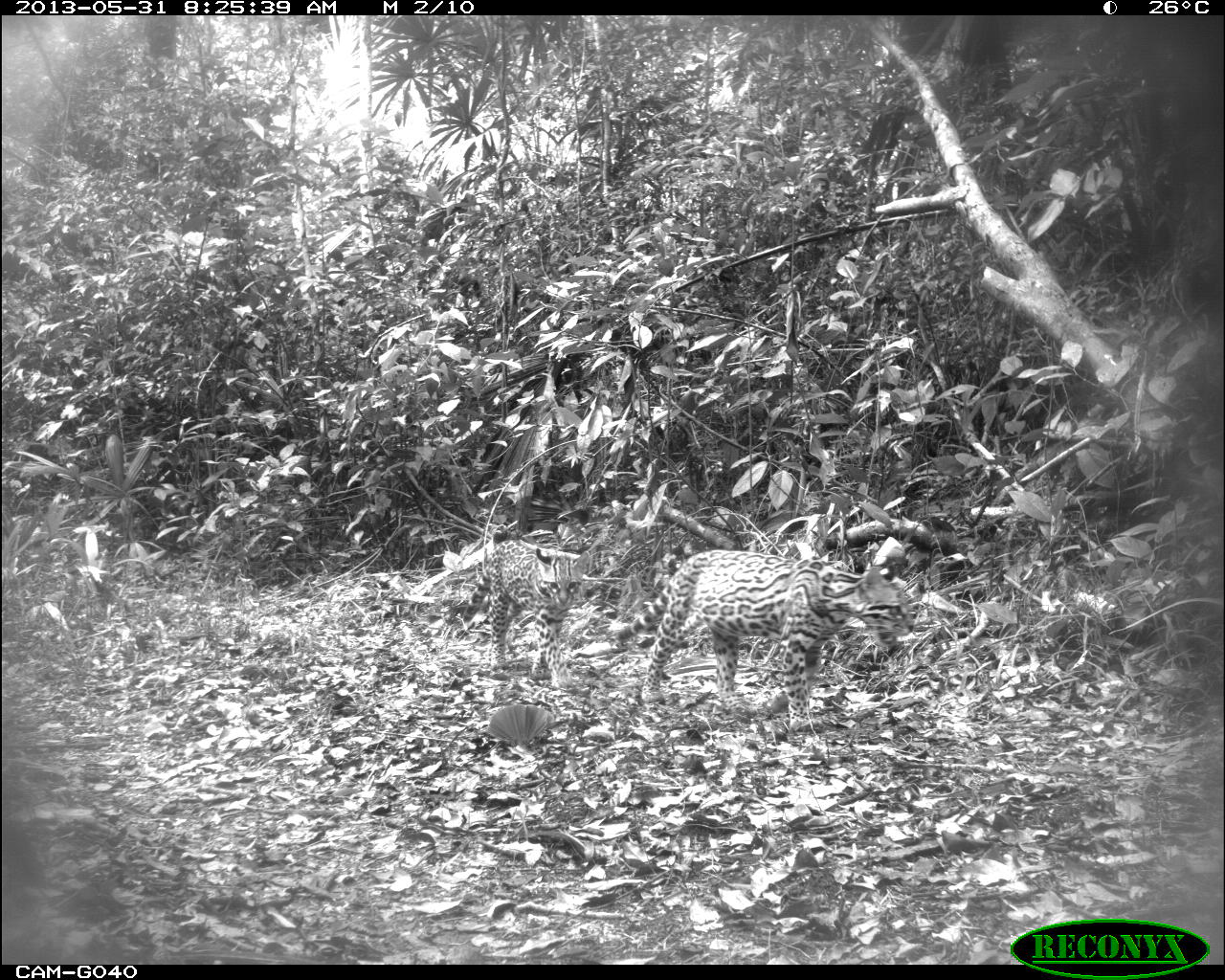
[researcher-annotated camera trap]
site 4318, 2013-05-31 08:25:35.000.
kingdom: Animalia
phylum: Chordata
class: Mammalia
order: Carnivora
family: Felidae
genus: Leopardus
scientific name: Leopardus pardalis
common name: ocelot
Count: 1.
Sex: female.